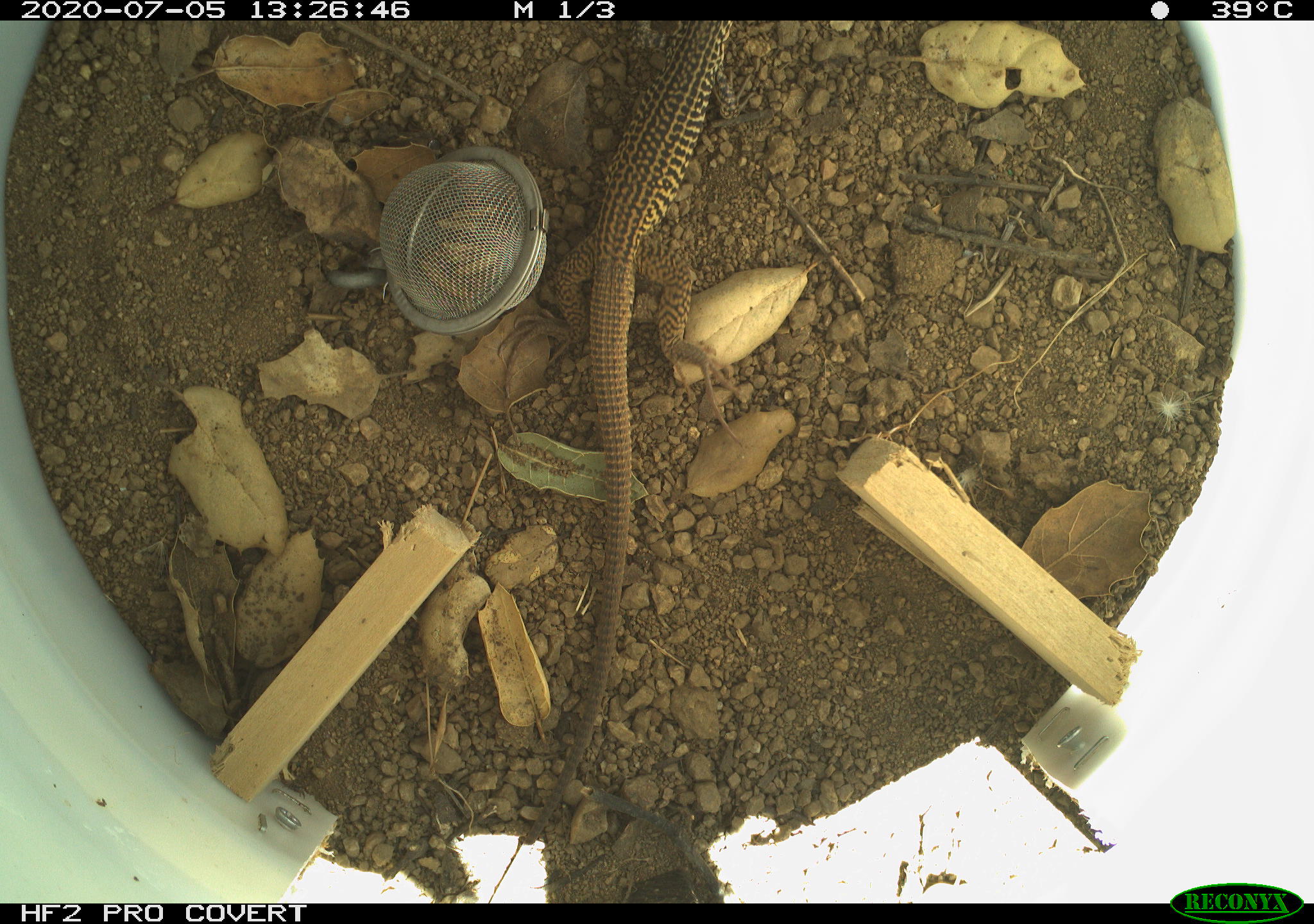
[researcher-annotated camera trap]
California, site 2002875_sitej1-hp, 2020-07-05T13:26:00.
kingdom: Animalia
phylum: Chordata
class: Reptilia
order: Squamata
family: Teiidae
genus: Aspidoscelis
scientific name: Aspidoscelis tigris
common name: western whiptail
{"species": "western whiptail (Aspidoscelis tigris)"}